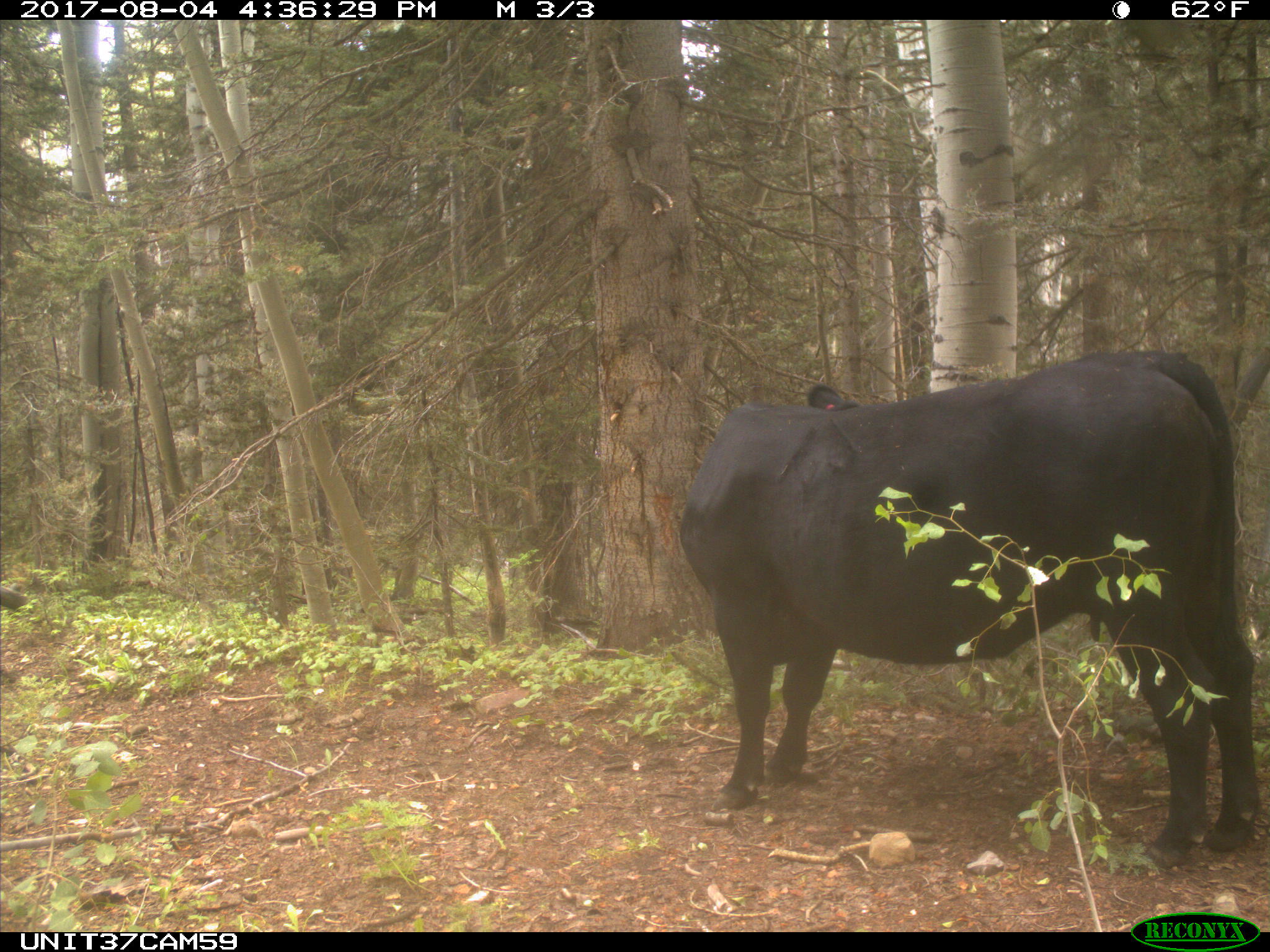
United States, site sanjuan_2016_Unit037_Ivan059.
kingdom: Animalia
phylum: Chordata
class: Mammalia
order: Artiodactyla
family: Bovidae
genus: Bos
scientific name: Bos taurus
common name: domestic cow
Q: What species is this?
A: Bos taurus (domestic cow).